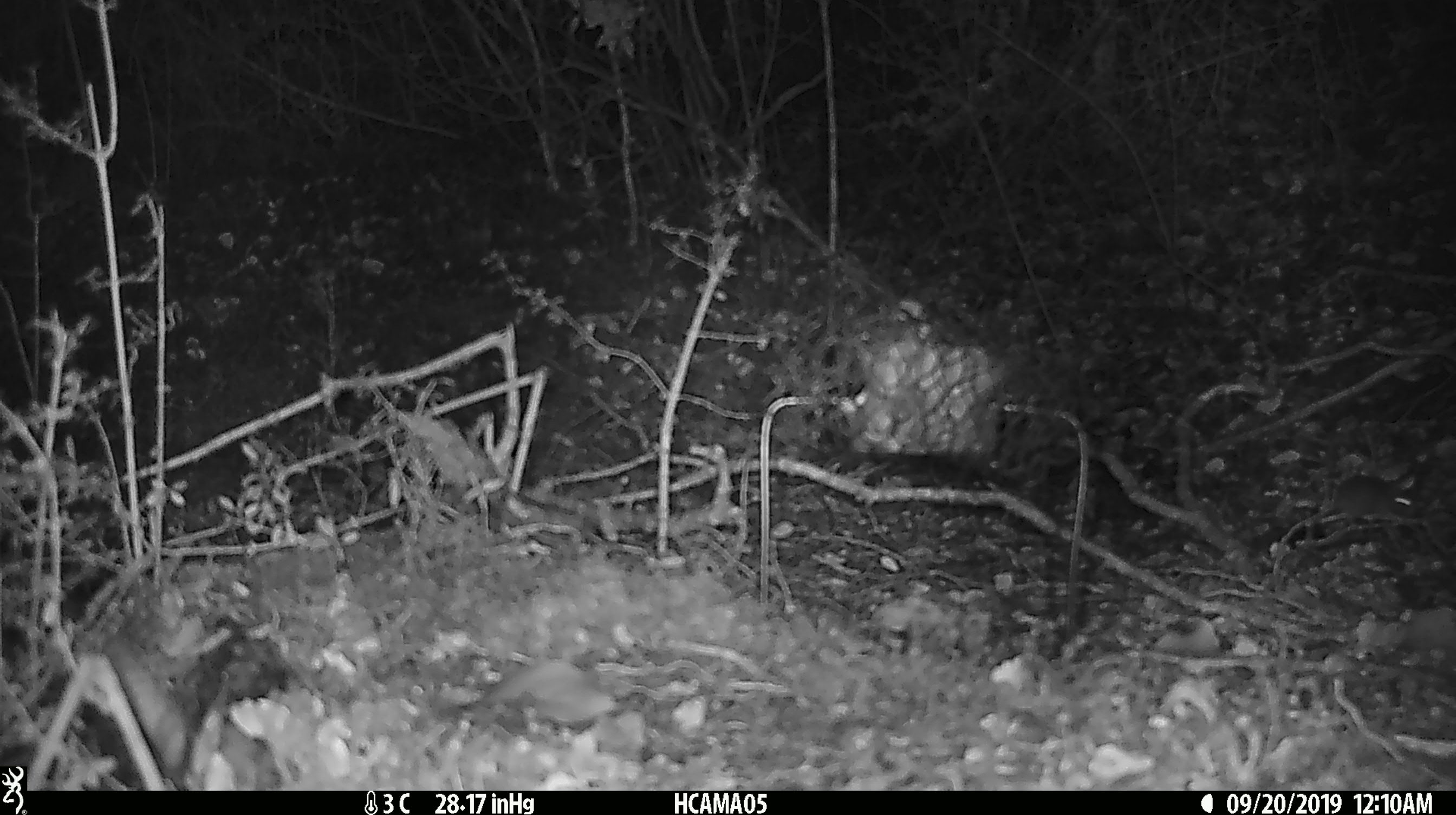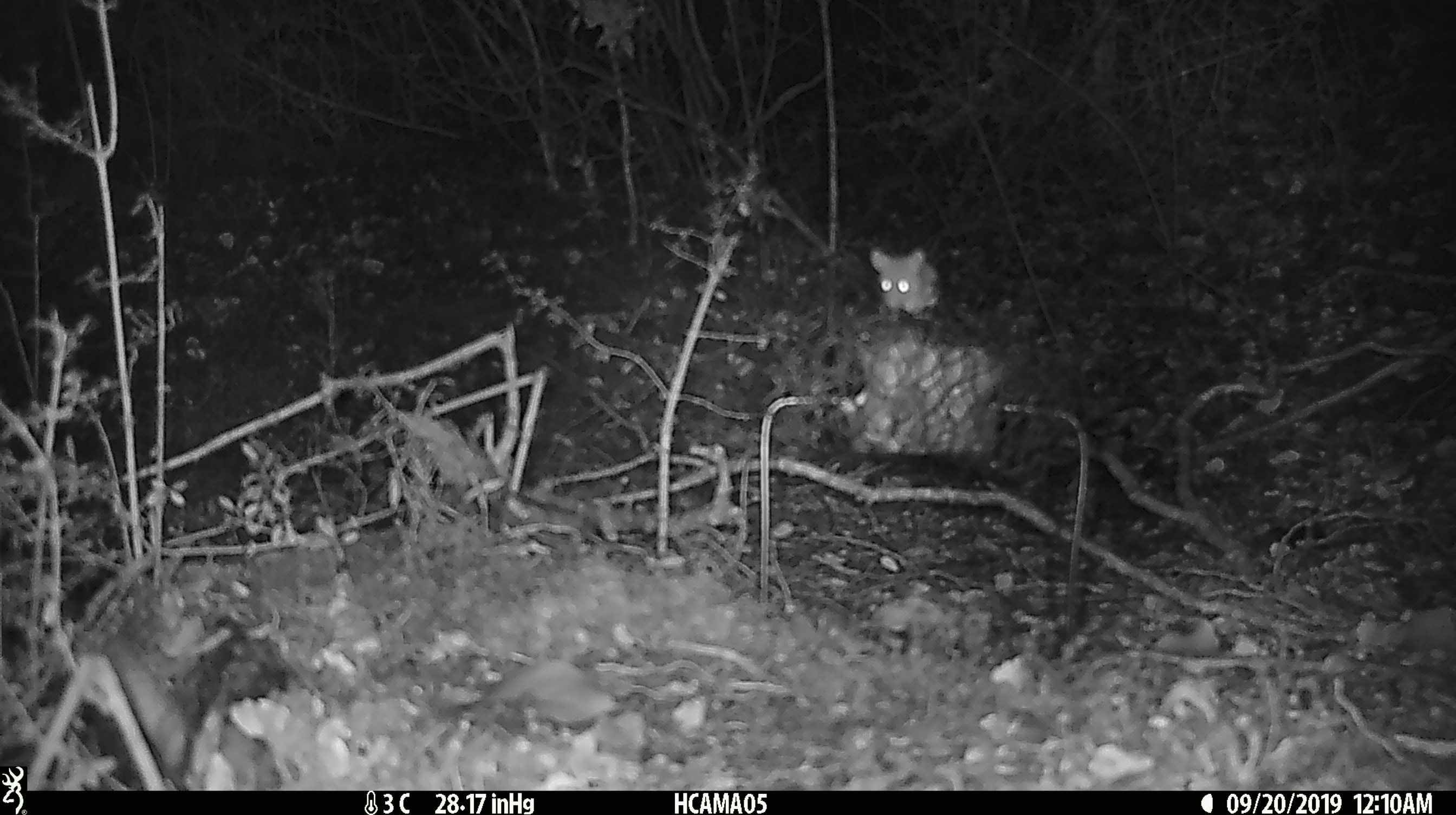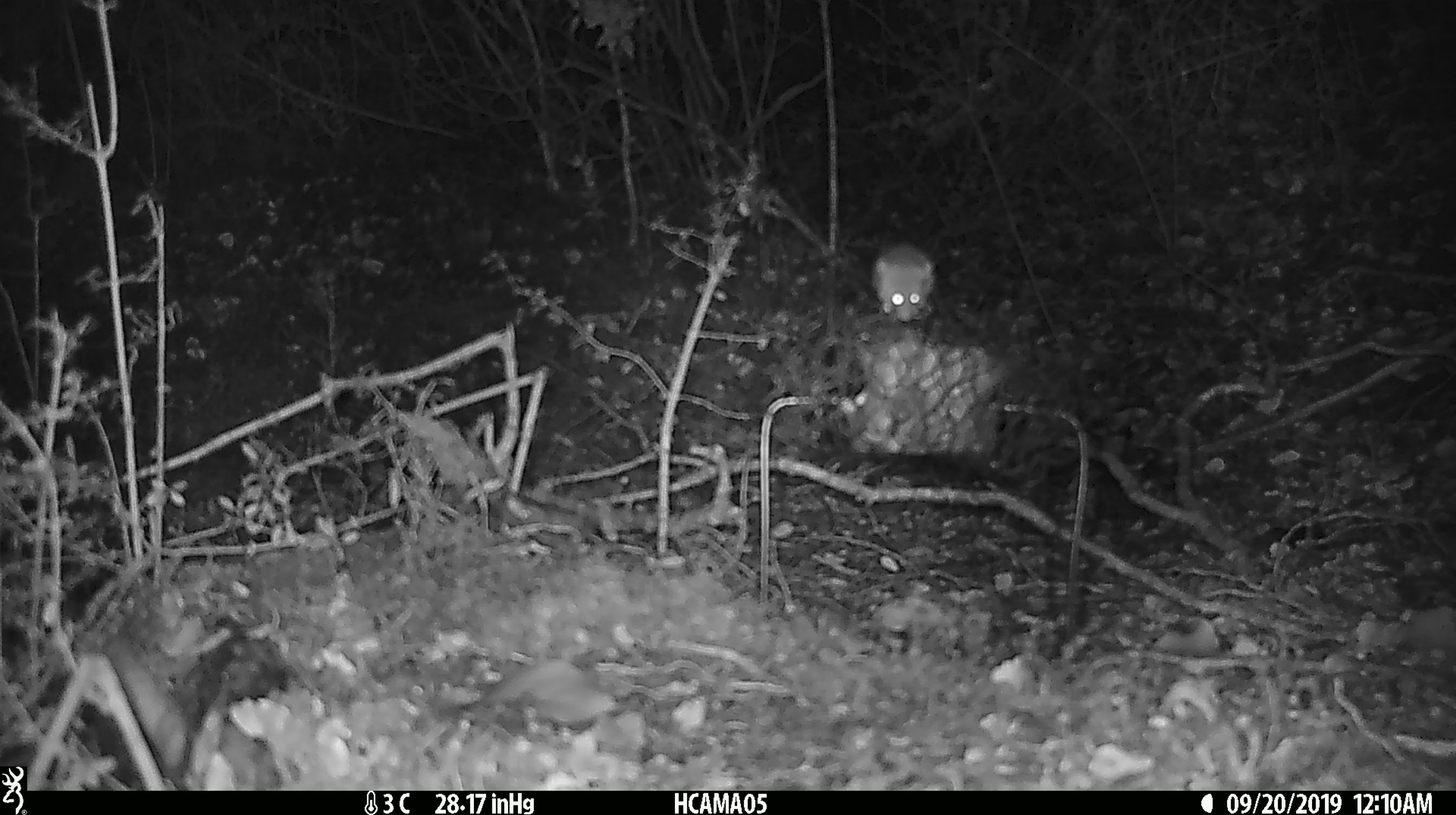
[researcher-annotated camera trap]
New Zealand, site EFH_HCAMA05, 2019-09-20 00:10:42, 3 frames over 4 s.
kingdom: Animalia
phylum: Chordata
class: Mammalia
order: Rodentia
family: Muridae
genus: Mus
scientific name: Mus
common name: mouse